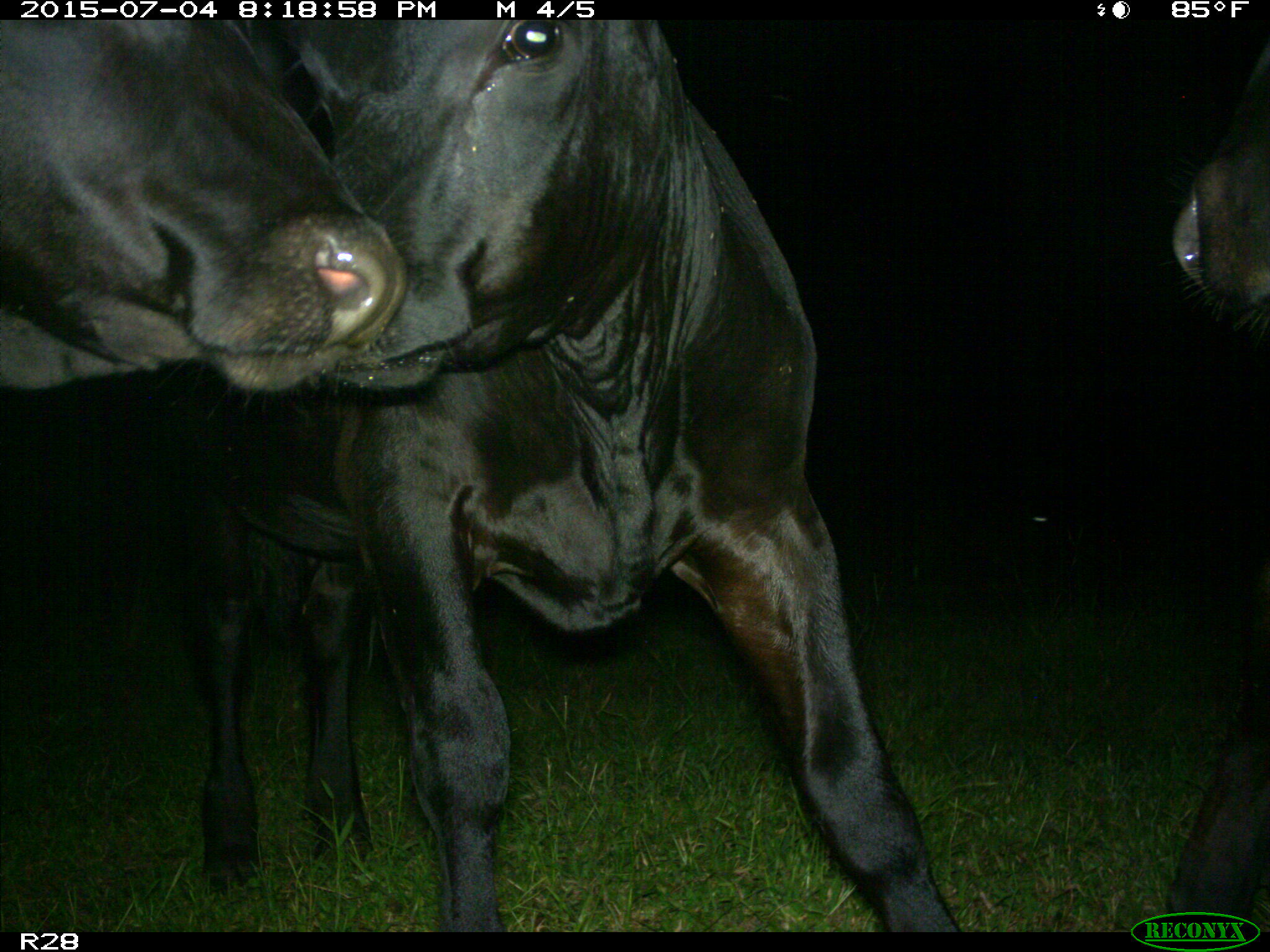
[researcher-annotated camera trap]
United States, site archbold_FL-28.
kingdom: Animalia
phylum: Chordata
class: Mammalia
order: Artiodactyla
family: Bovidae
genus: Bos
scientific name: Bos taurus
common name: domestic cow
Bos taurus (domestic cow).